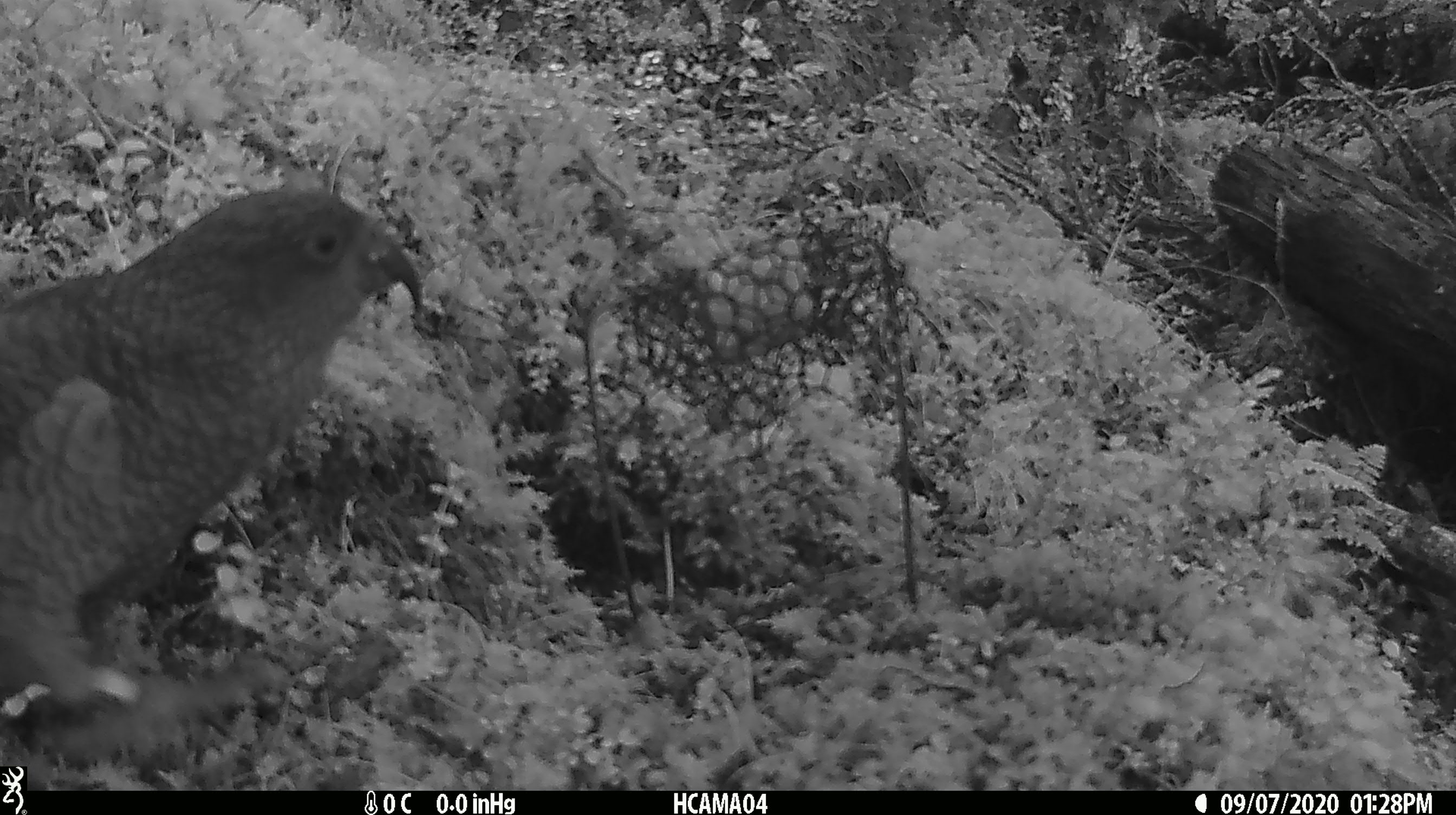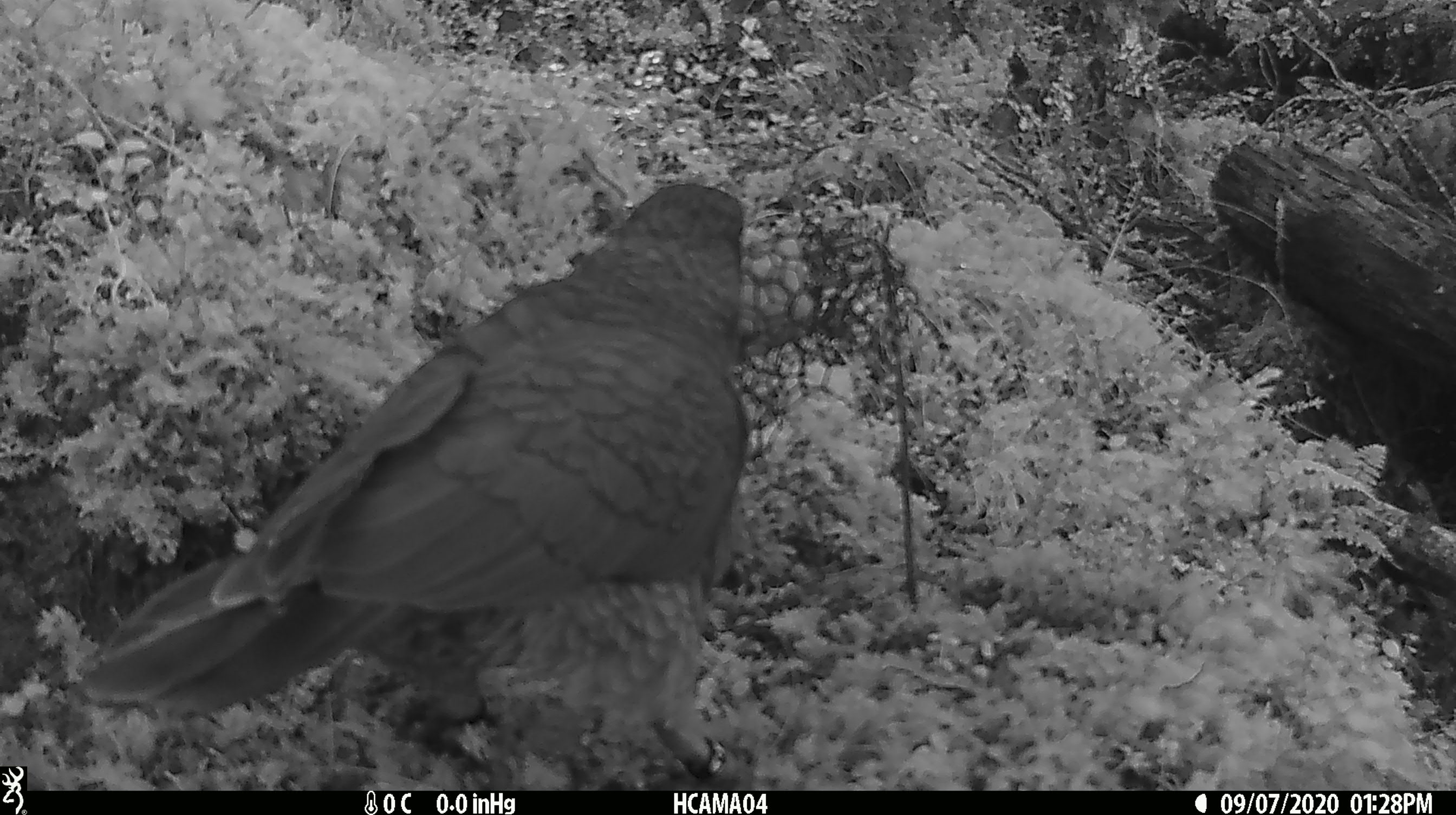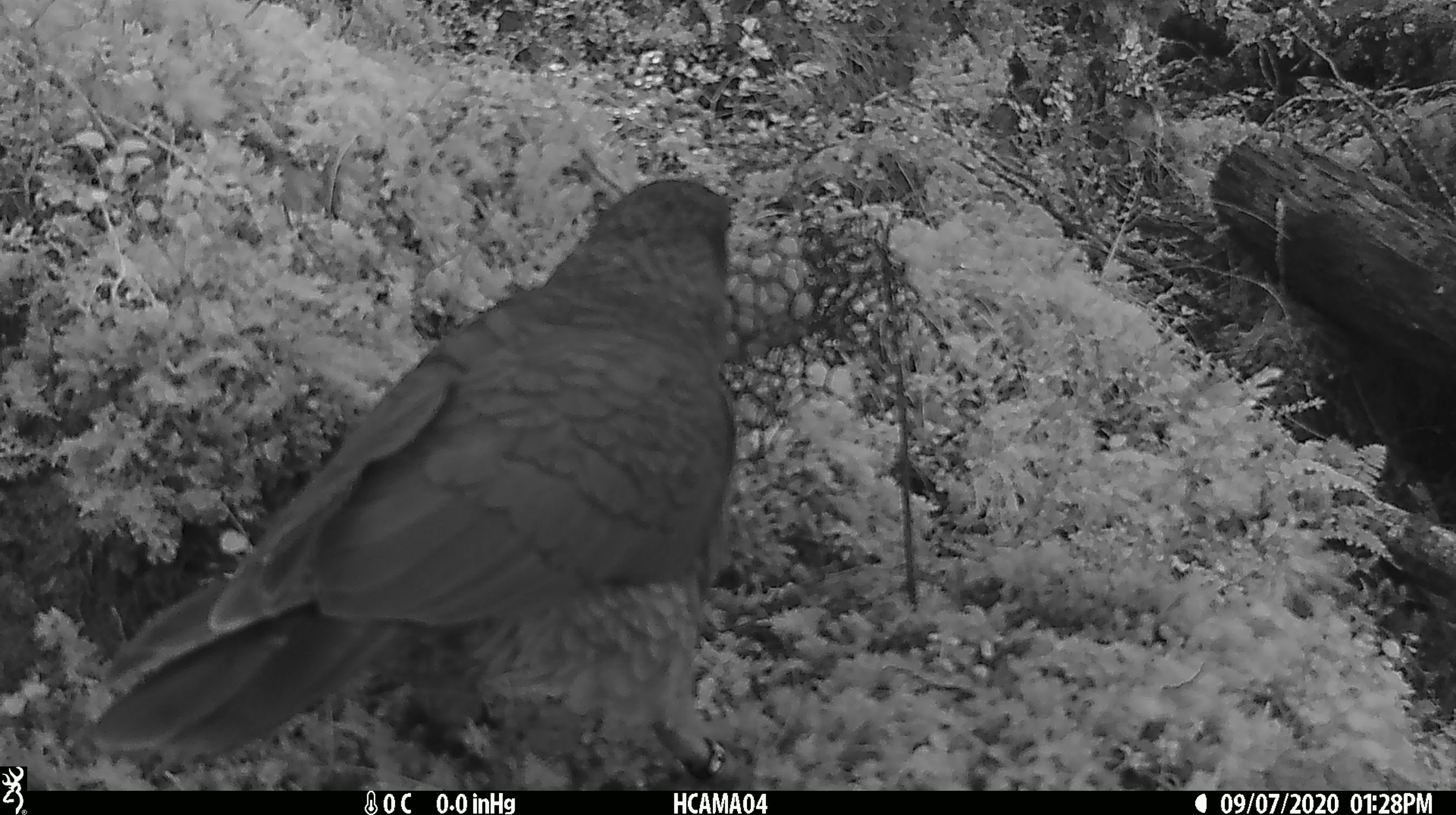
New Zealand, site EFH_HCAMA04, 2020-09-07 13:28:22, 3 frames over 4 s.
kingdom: Animalia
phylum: Chordata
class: Aves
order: Psittaciformes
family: Strigopidae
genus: Nestor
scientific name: Nestor notabilis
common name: kea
Kea (Nestor notabilis).